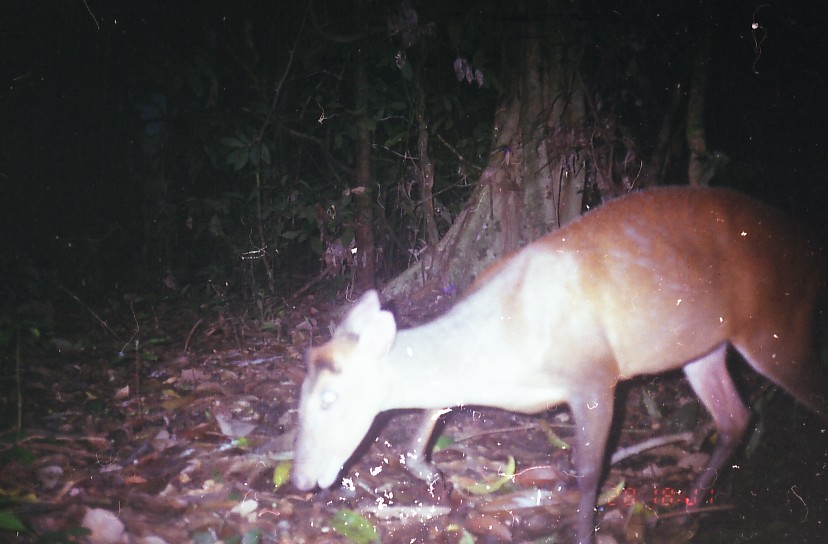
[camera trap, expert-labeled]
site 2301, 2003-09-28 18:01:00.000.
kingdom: Animalia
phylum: Chordata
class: Mammalia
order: Artiodactyla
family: Cervidae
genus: Muntiacus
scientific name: Muntiacus muntjak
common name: southern red muntjac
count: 1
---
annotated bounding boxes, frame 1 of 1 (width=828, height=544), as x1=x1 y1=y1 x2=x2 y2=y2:
muntiacus muntjak: x1=291 y1=185 x2=828 y2=544